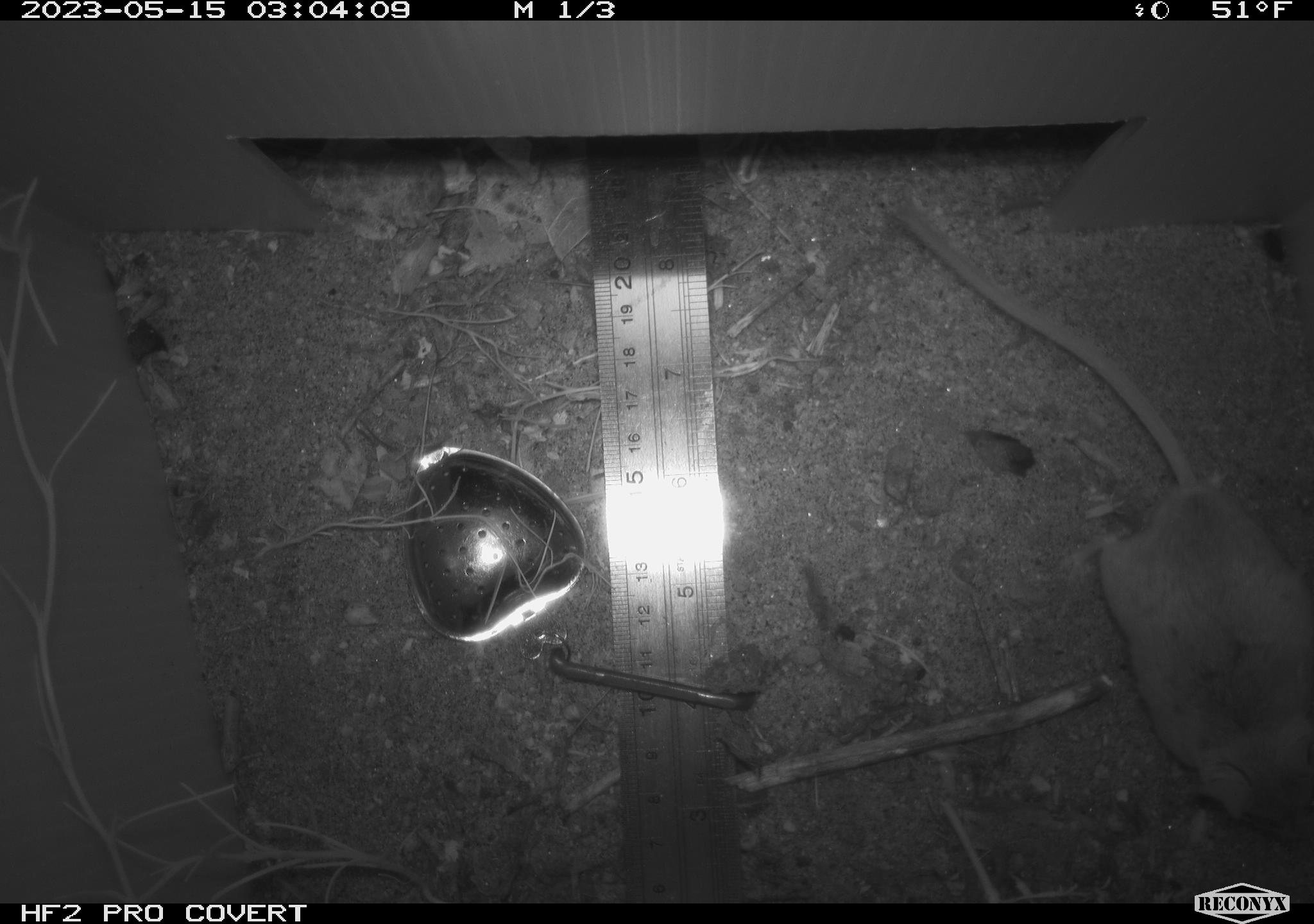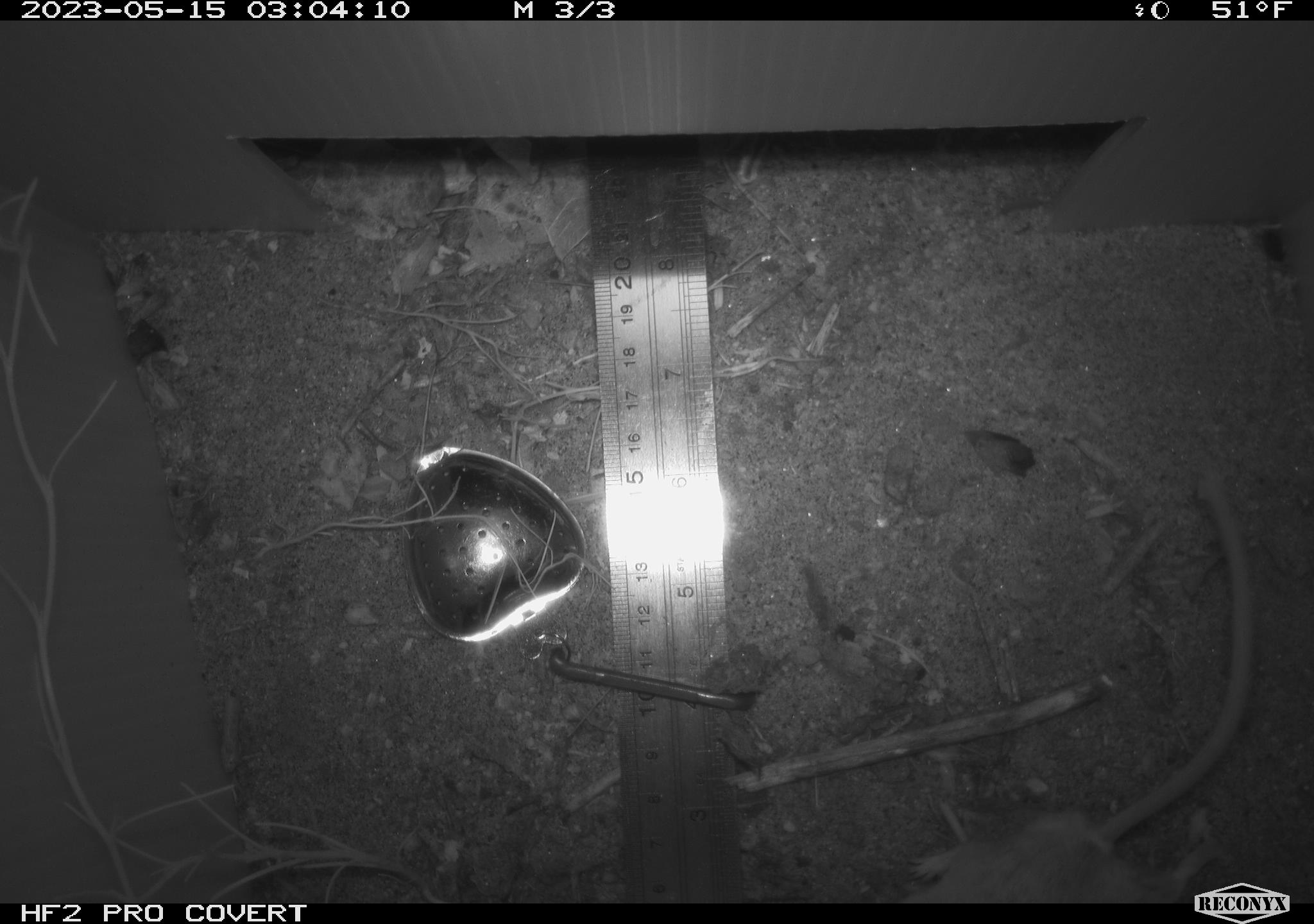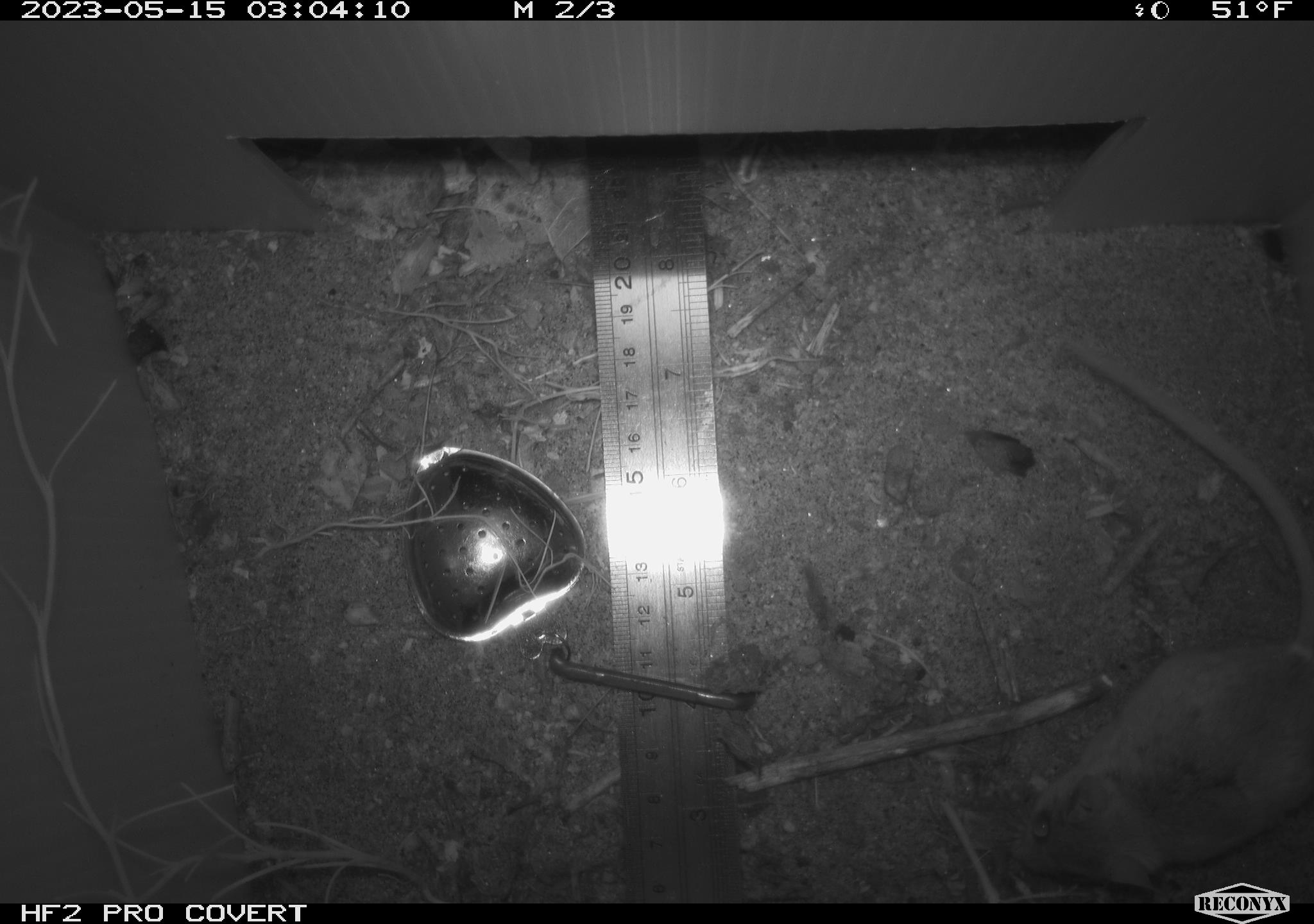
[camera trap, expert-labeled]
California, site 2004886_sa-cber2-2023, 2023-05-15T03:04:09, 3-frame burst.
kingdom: Animalia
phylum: Chordata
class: Mammalia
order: Rodentia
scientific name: Rodentia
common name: mouse species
Mouse species (Rodentia).